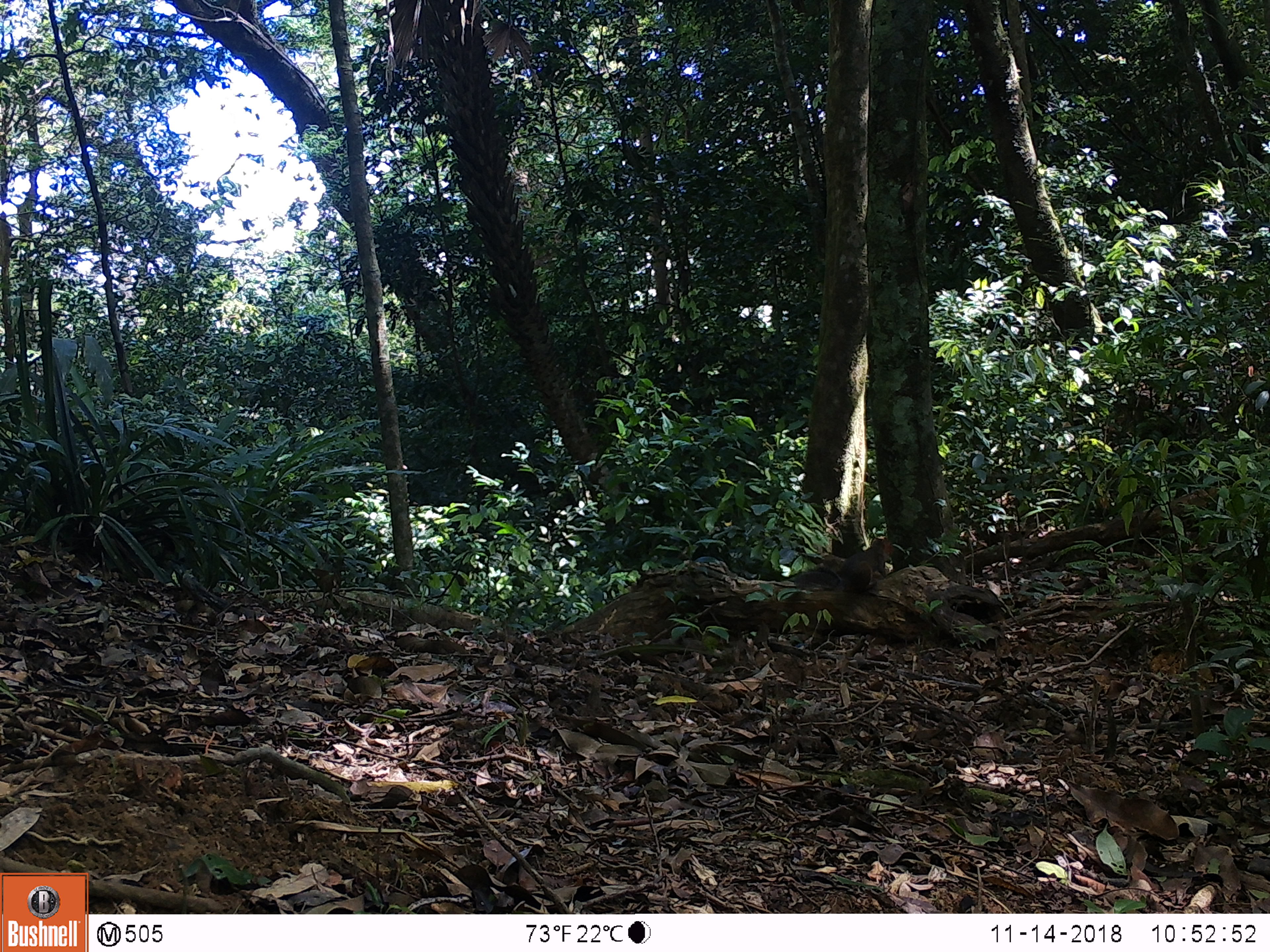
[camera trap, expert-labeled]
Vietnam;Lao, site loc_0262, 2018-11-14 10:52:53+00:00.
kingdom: Animalia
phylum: Chordata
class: Mammalia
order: Rodentia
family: Sciuridae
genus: Dremomys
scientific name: Dremomys rufigenis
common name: red-cheeked squirrel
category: red cheeked squirrel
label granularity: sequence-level